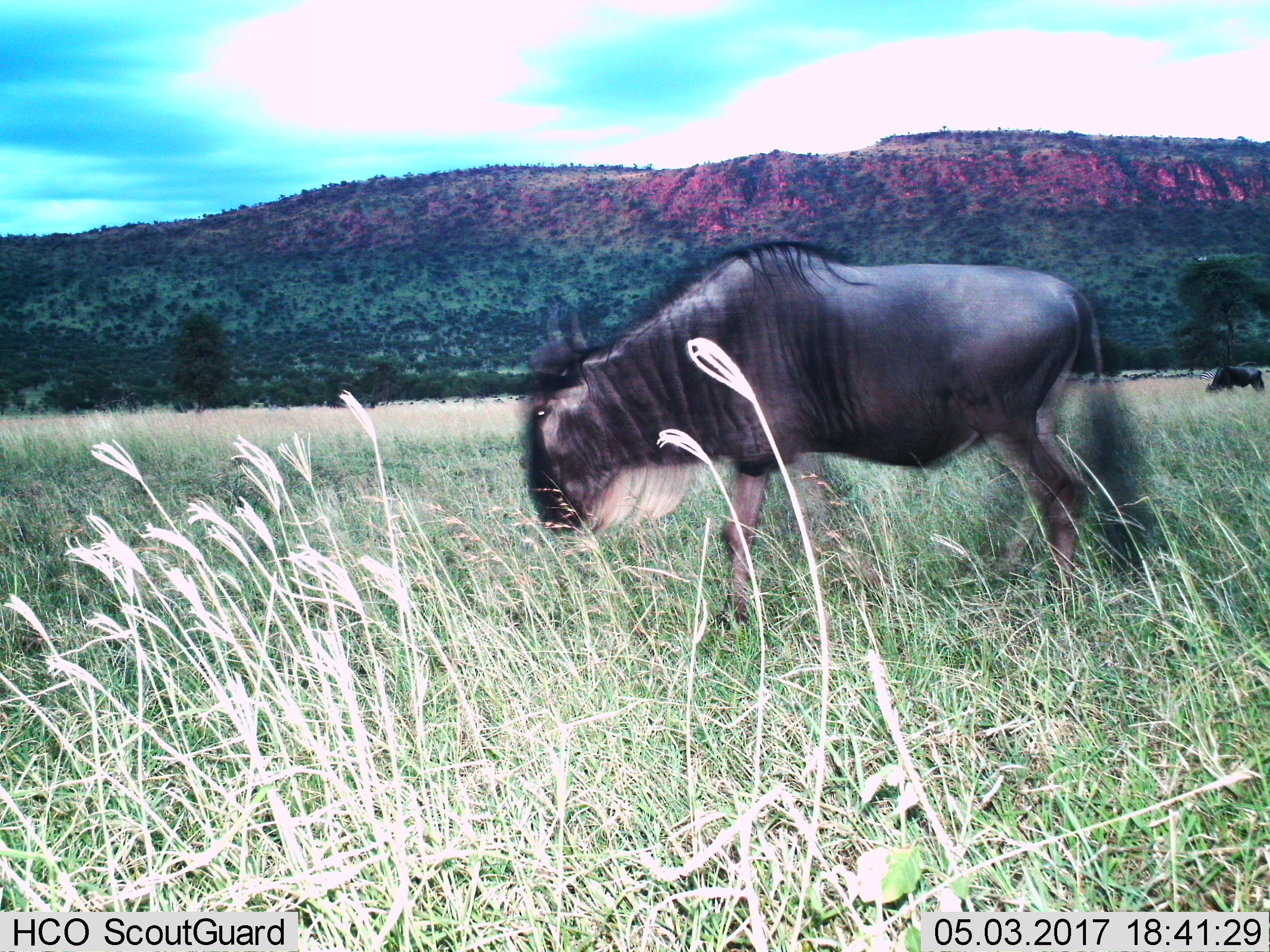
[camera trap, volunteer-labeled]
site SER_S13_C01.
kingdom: Animalia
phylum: Chordata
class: Mammalia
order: Artiodactyla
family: Bovidae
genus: Connochaetes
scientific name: Connochaetes taurinus taurinus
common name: blue wildebeest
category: wildebeestblue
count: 11-50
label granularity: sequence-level